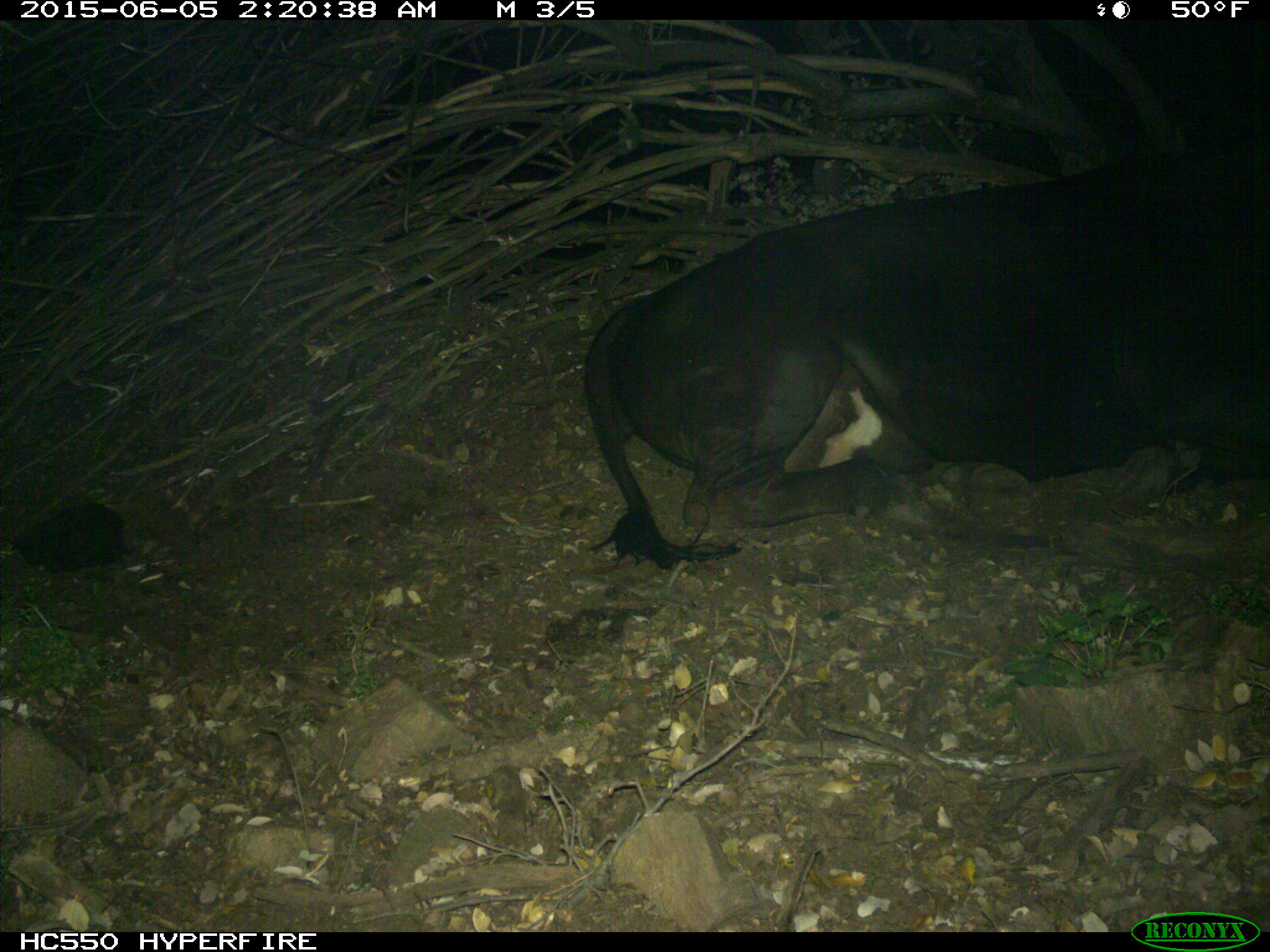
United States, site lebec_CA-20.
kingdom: Animalia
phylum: Chordata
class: Mammalia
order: Artiodactyla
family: Bovidae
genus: Bos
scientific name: Bos taurus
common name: domestic cow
Bos taurus (domestic cow).